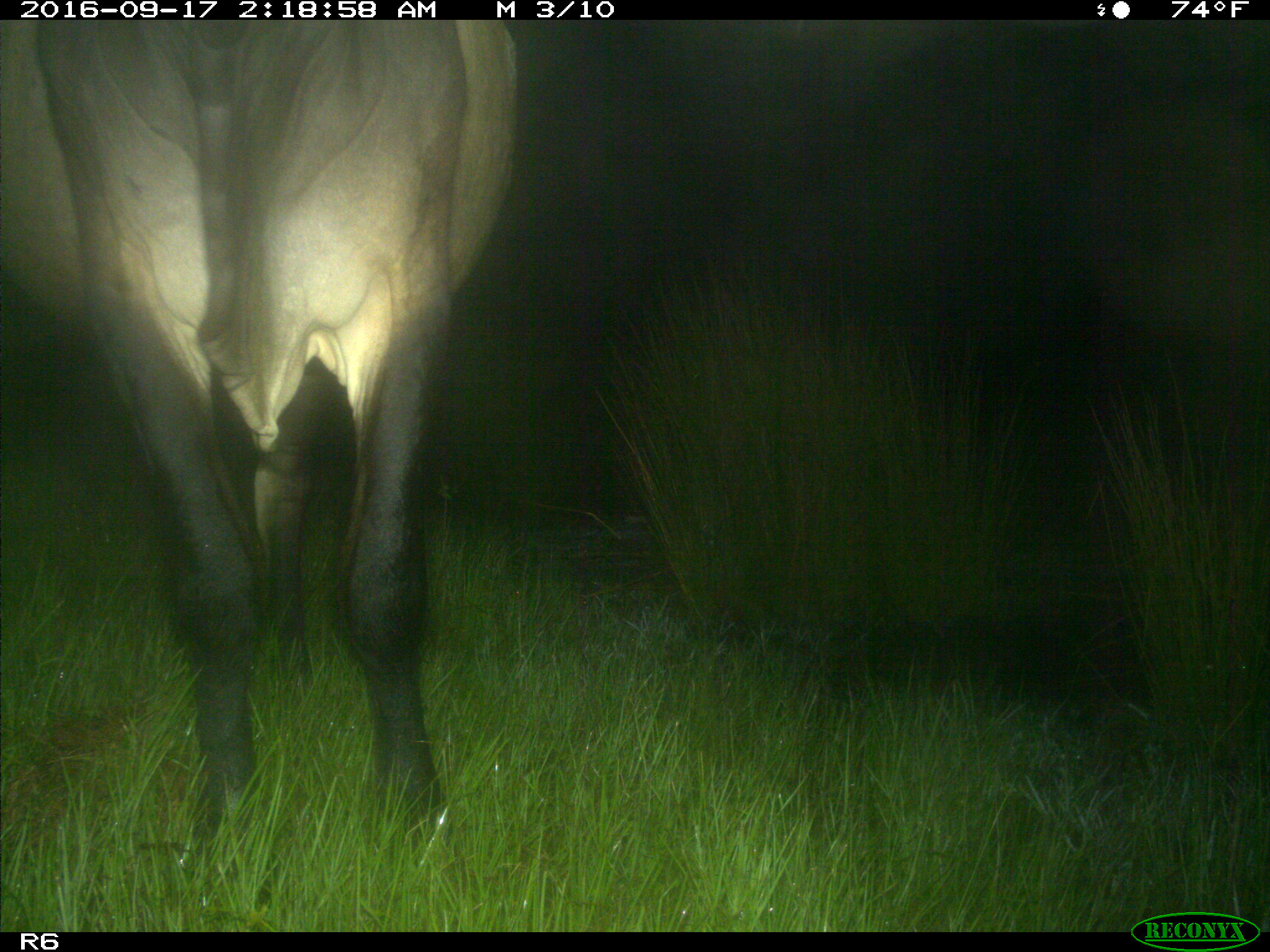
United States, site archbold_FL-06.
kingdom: Animalia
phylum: Chordata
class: Mammalia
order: Artiodactyla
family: Bovidae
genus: Bos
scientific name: Bos taurus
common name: domestic cow